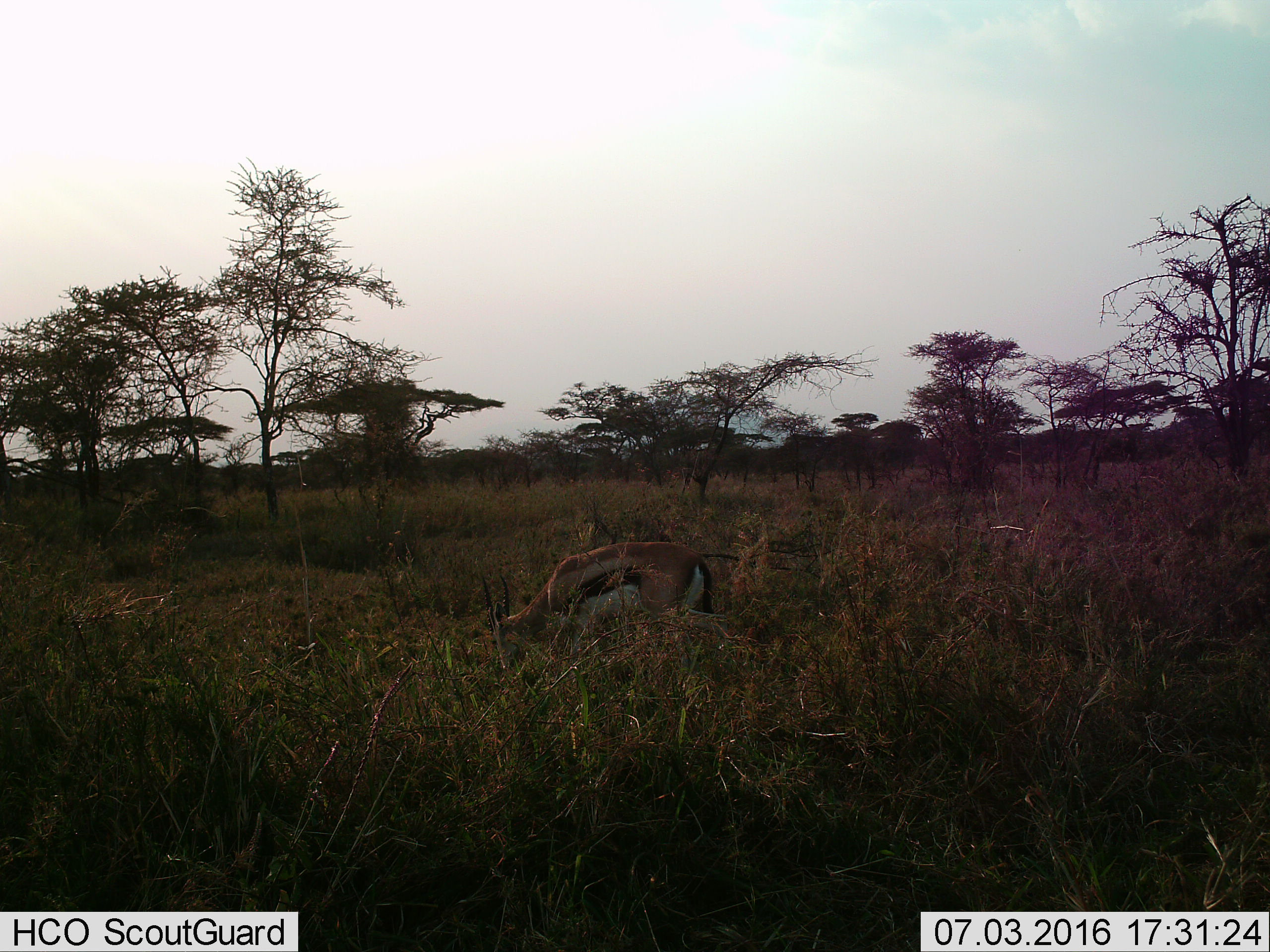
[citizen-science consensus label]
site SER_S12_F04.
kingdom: Animalia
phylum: Chordata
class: Mammalia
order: Artiodactyla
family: Bovidae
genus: Eudorcas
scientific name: Eudorcas thomsonii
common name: thomson's gazelle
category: gazellethomsons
Gazellethomsons (thomson's gazelle) (Eudorcas thomsonii), count 1. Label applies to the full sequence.